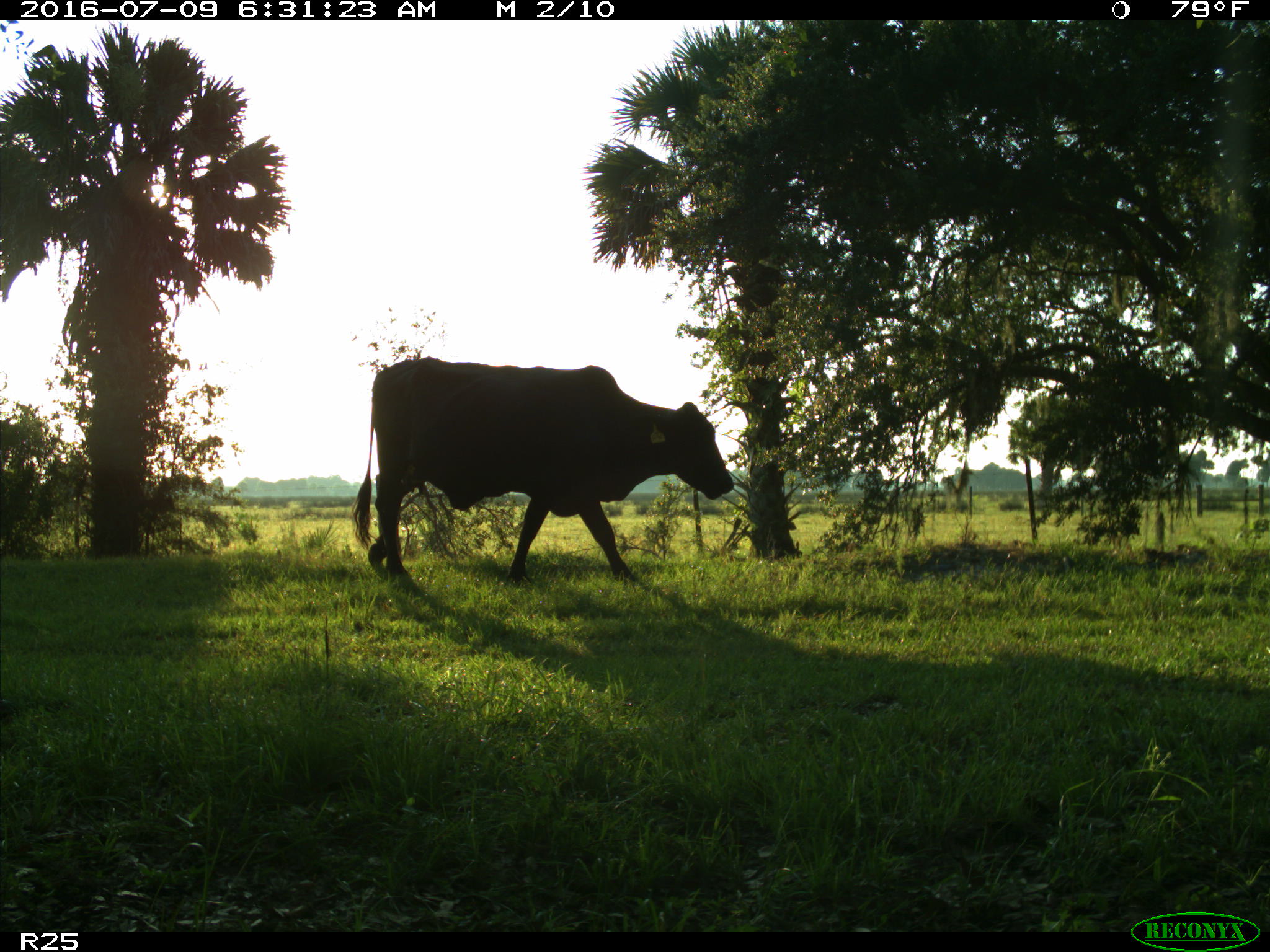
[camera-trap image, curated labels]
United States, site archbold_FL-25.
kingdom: Animalia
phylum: Chordata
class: Mammalia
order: Artiodactyla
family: Bovidae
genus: Bos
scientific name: Bos taurus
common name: domestic cow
Bos taurus (domestic cow).